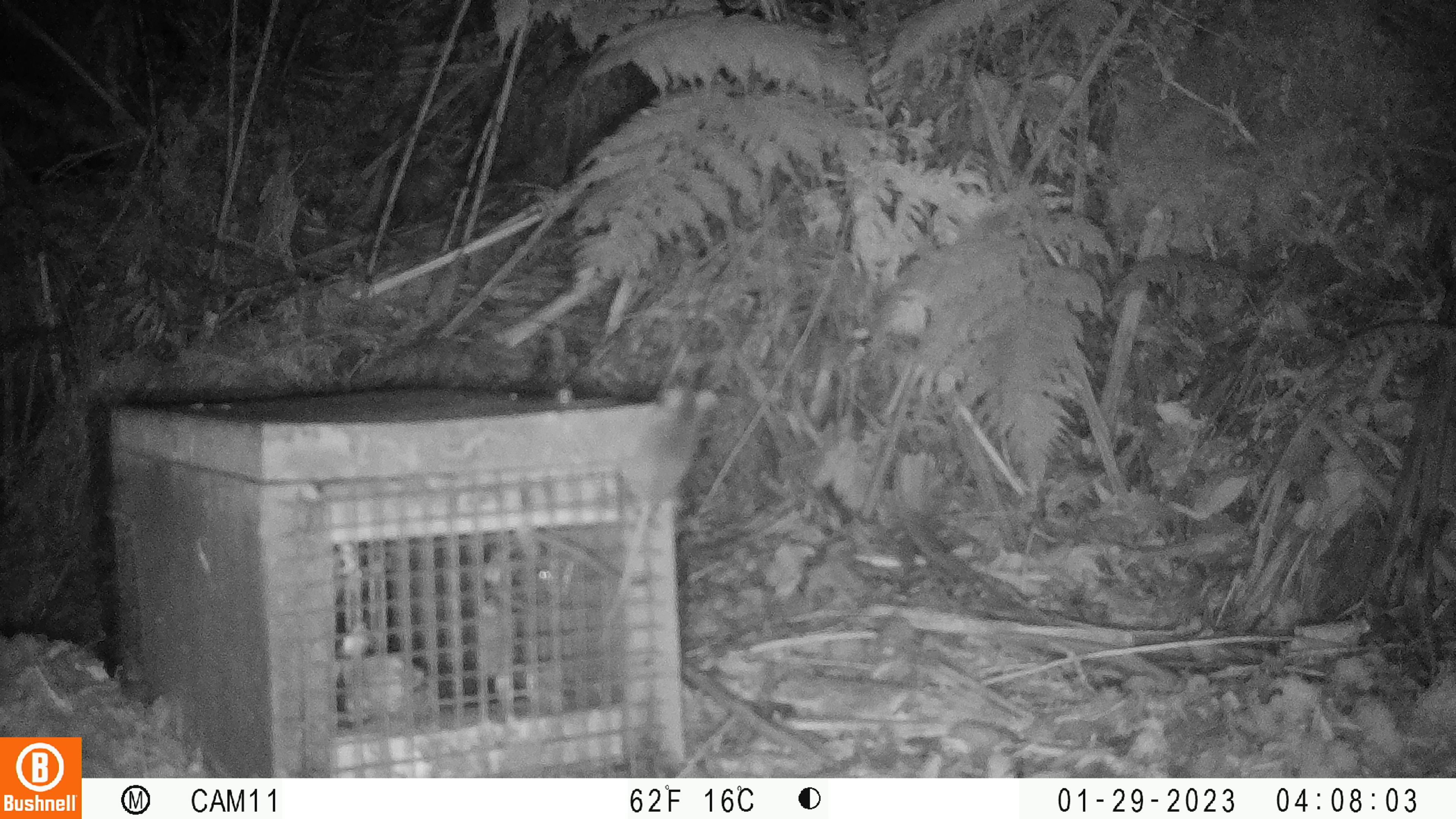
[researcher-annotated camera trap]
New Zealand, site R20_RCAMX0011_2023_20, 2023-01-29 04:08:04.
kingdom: Animalia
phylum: Chordata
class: Mammalia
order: Rodentia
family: Muridae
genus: Mus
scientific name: Mus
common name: mouse